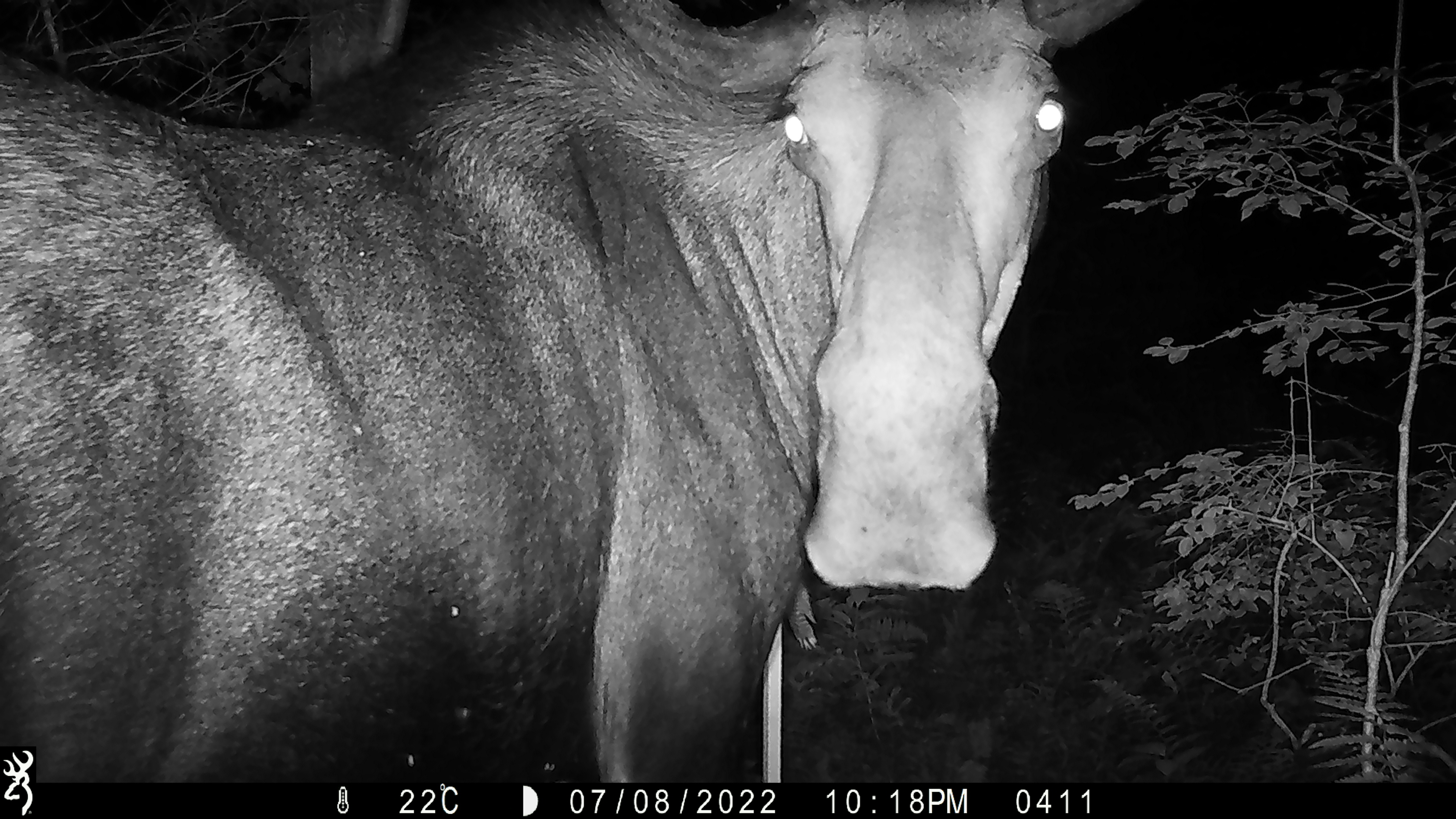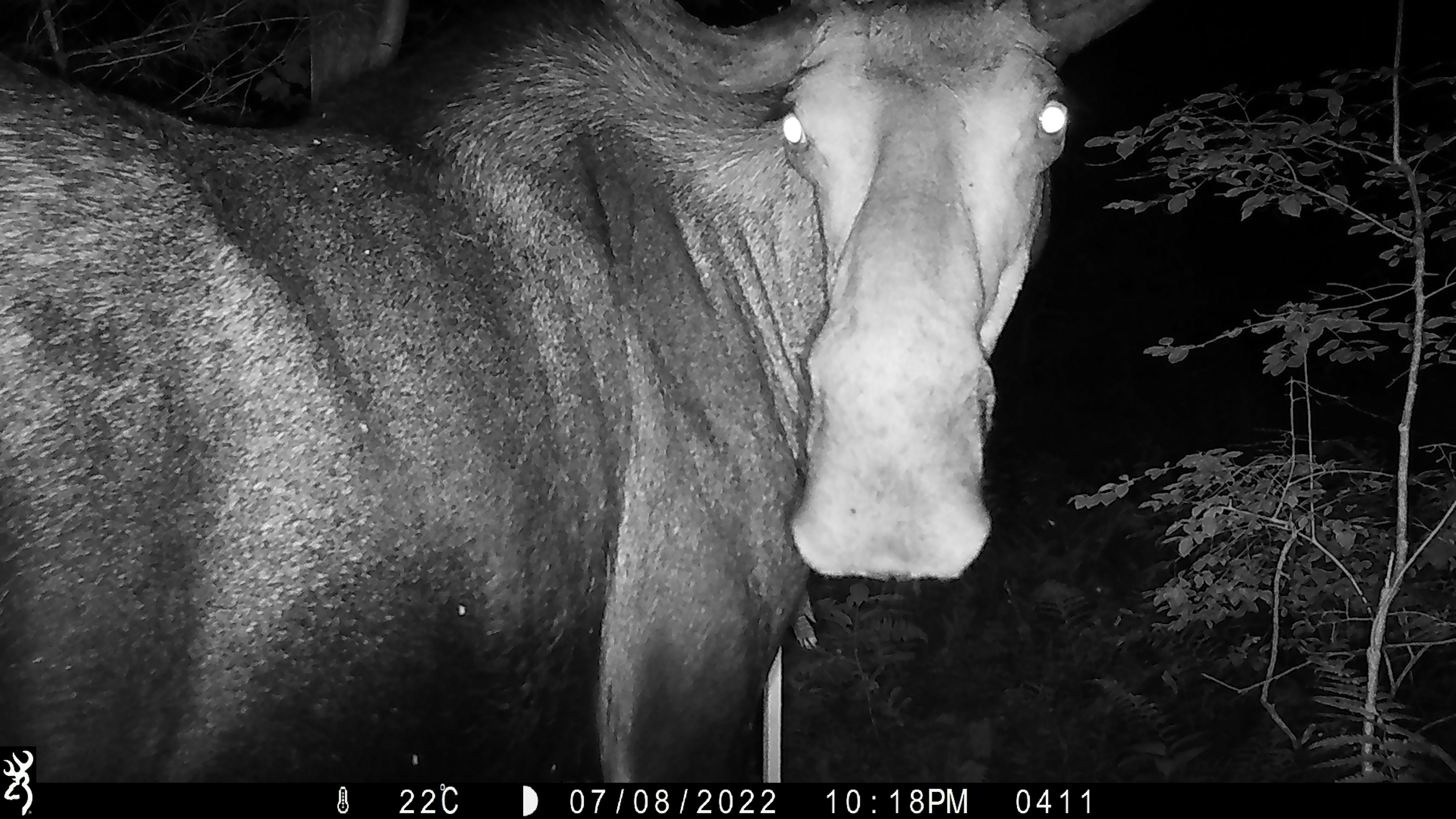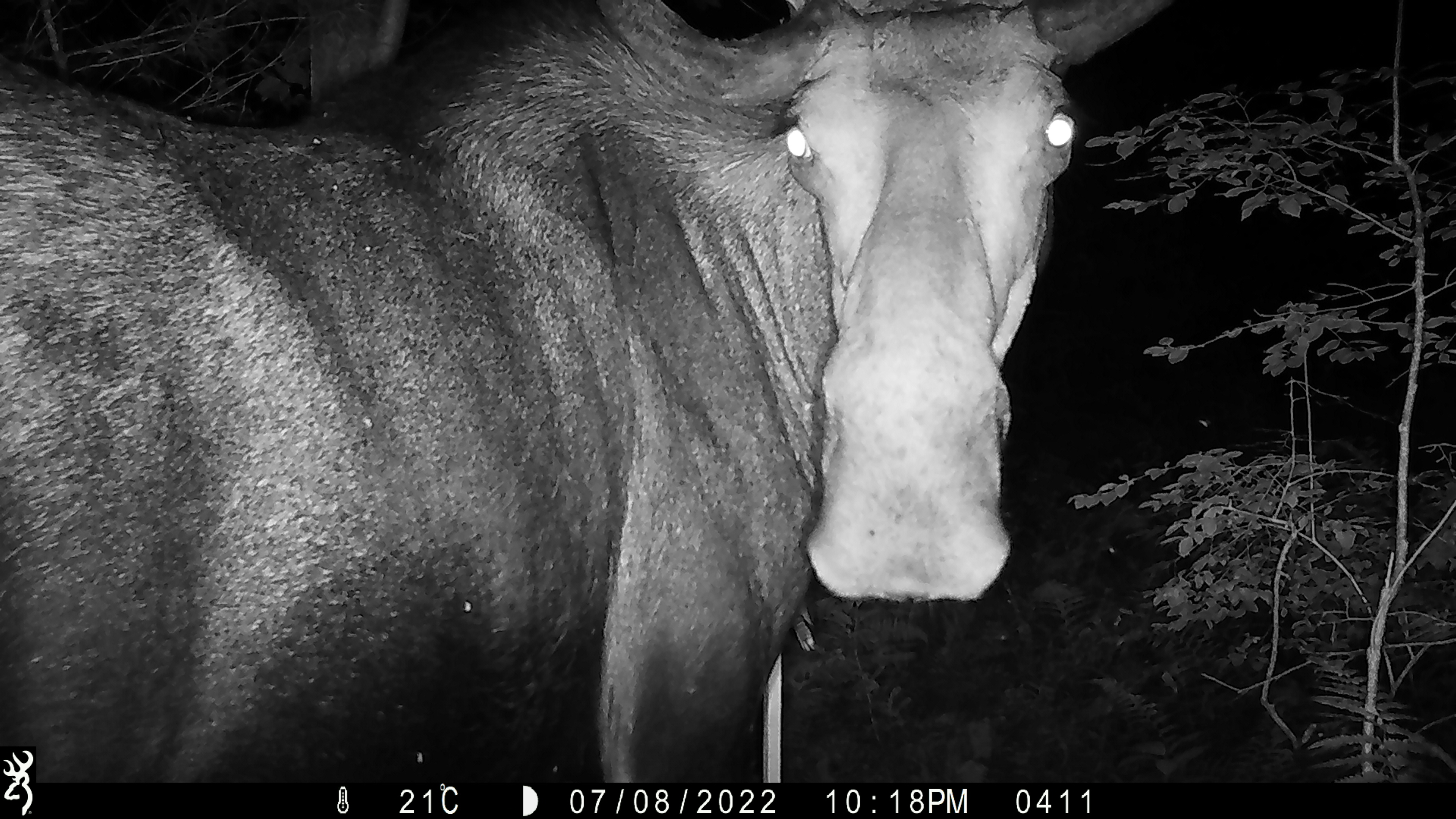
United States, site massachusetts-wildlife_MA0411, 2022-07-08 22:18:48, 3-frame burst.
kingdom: Animalia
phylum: Chordata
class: Mammalia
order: Artiodactyla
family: Cervidae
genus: Alces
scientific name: Alces alces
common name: moose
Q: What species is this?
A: Moose (Alces alces).